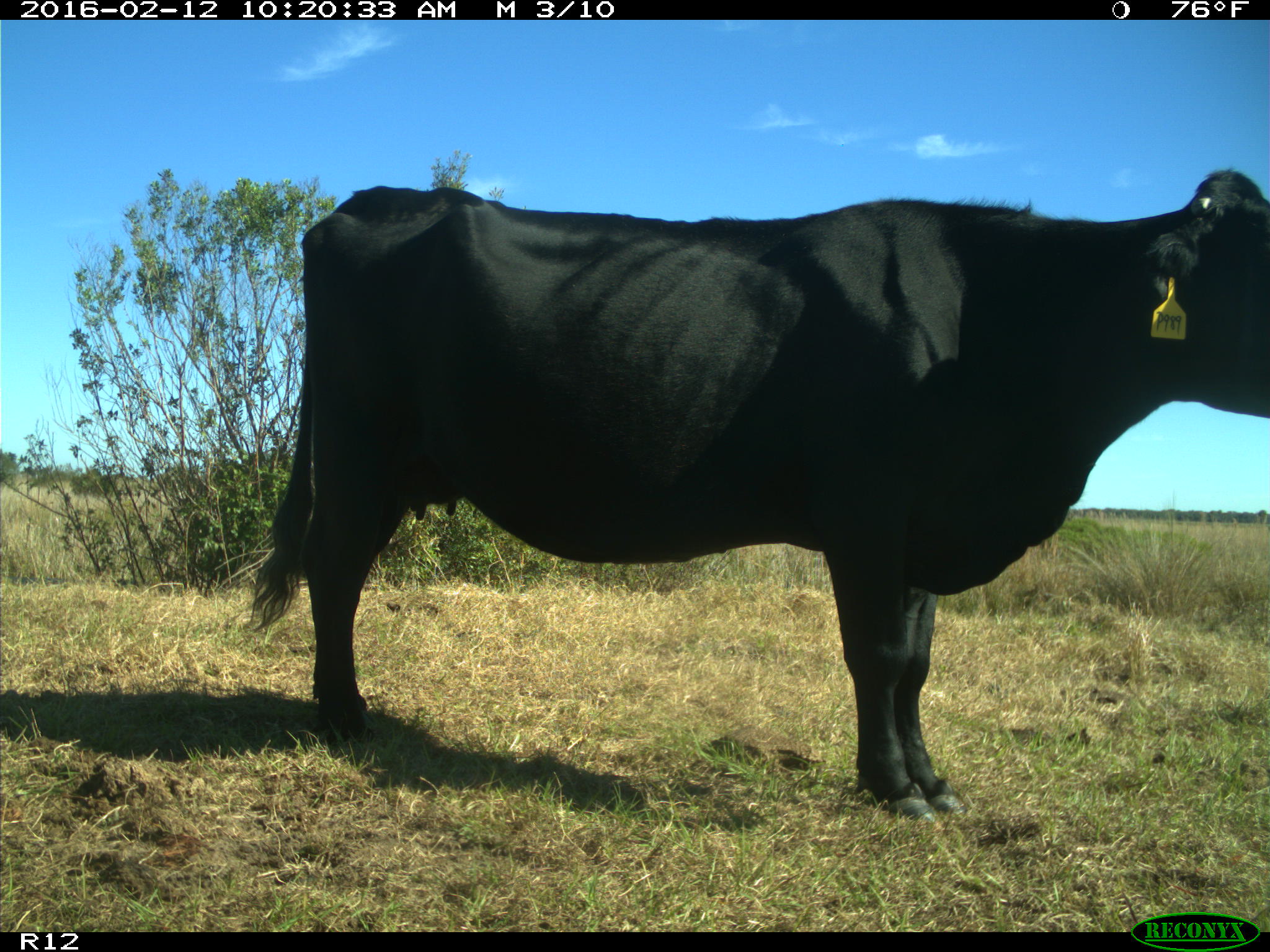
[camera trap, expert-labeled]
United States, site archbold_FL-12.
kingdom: Animalia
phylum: Chordata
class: Mammalia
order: Artiodactyla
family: Bovidae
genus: Bos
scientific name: Bos taurus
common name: domestic cow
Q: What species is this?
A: Bos taurus (domestic cow).